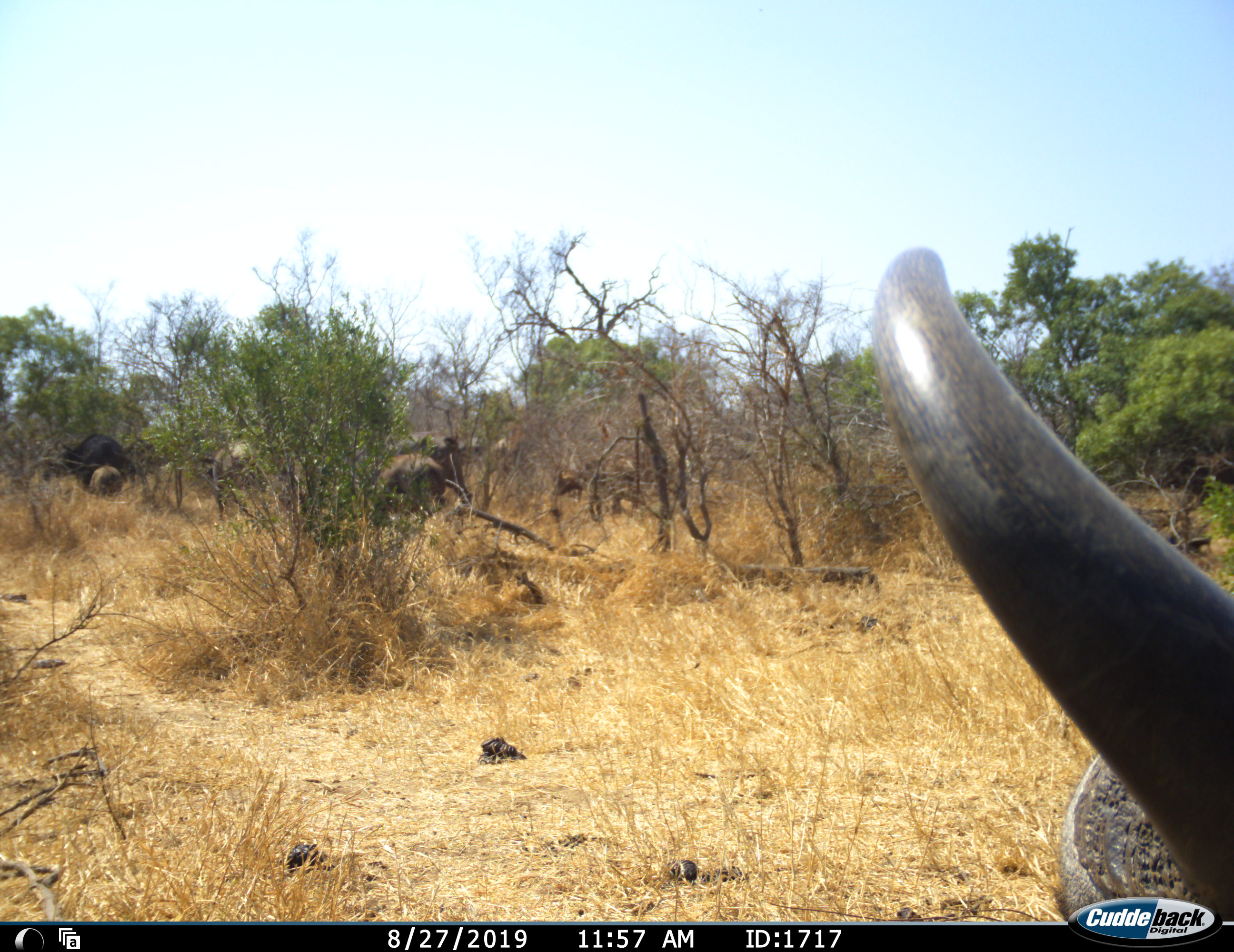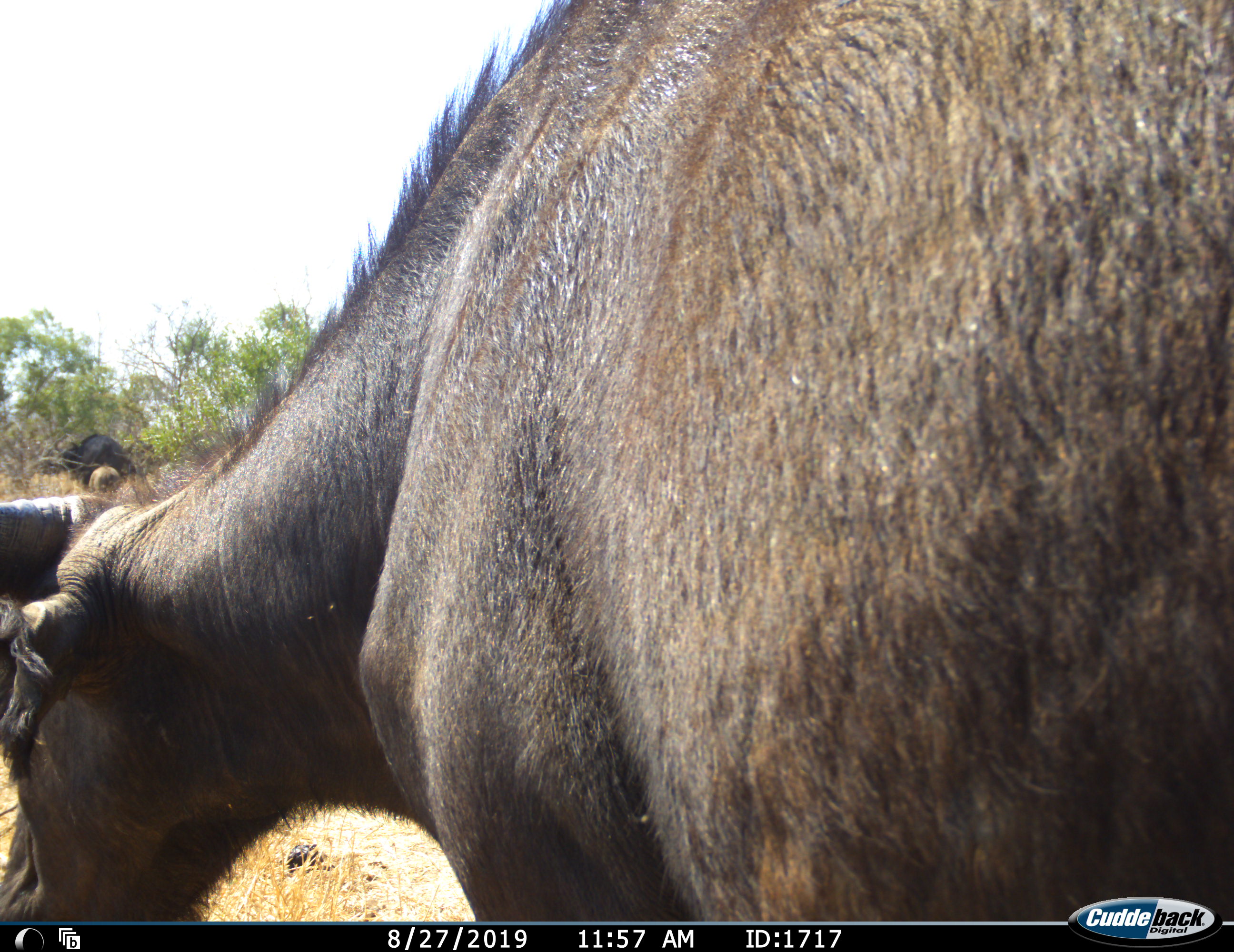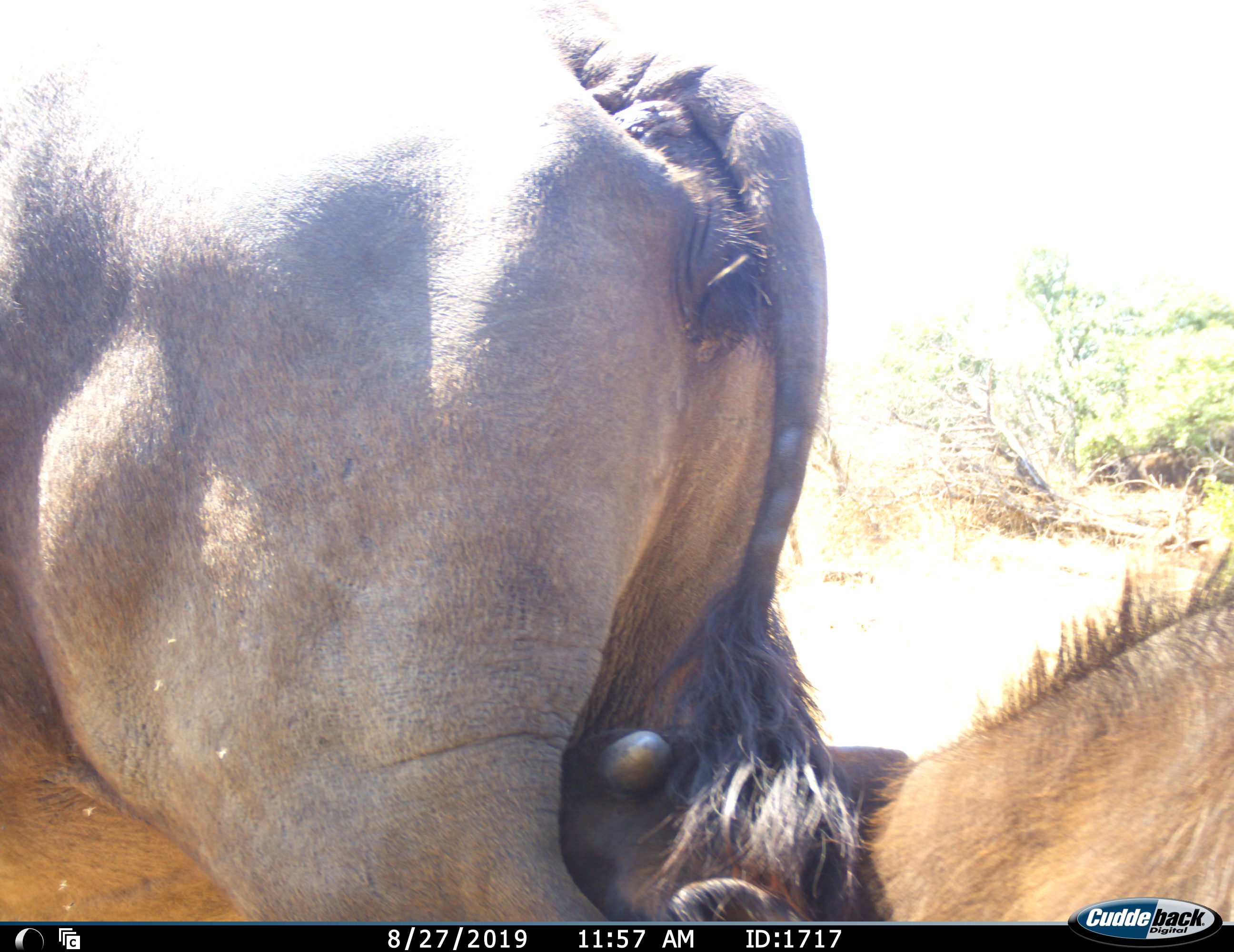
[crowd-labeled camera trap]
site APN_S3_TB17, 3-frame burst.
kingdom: Animalia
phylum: Chordata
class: Mammalia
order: Artiodactyla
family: Bovidae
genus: Syncerus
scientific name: Syncerus caffer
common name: african buffalo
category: buffalo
Buffalo (african buffalo) (Syncerus caffer), count 10. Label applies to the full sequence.